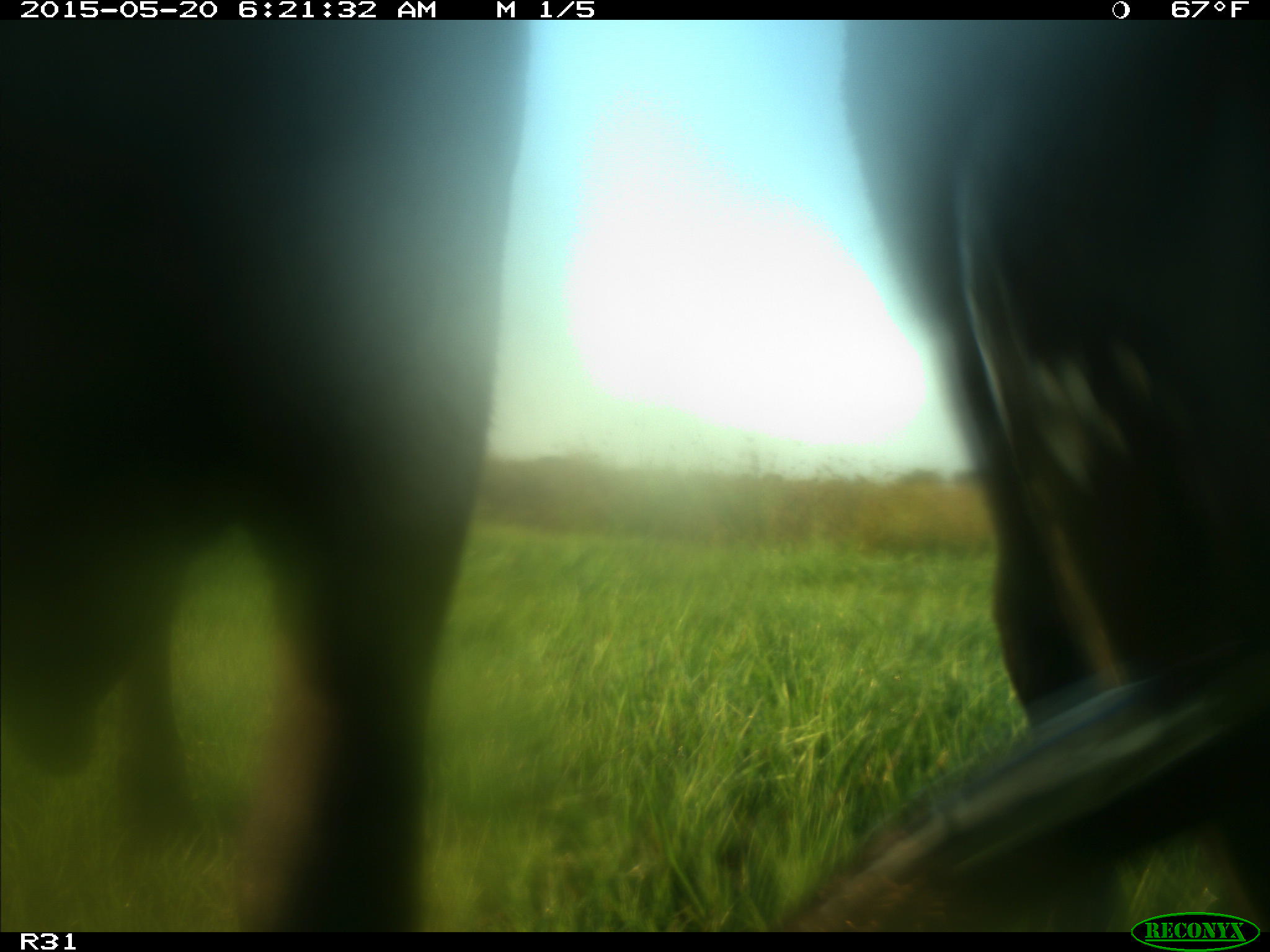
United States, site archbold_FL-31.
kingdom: Animalia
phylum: Chordata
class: Mammalia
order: Artiodactyla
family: Bovidae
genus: Bos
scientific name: Bos taurus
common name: domestic cow